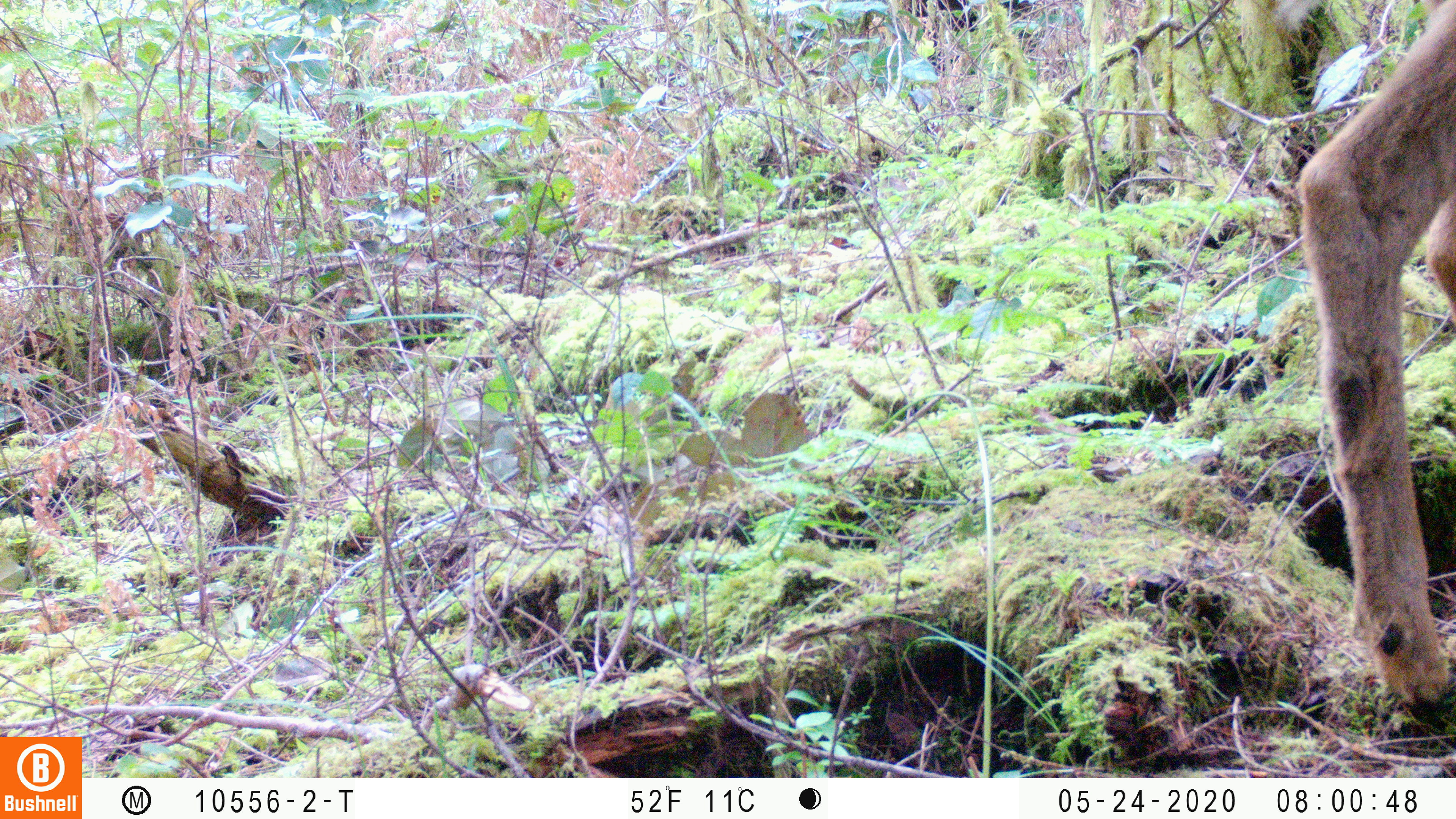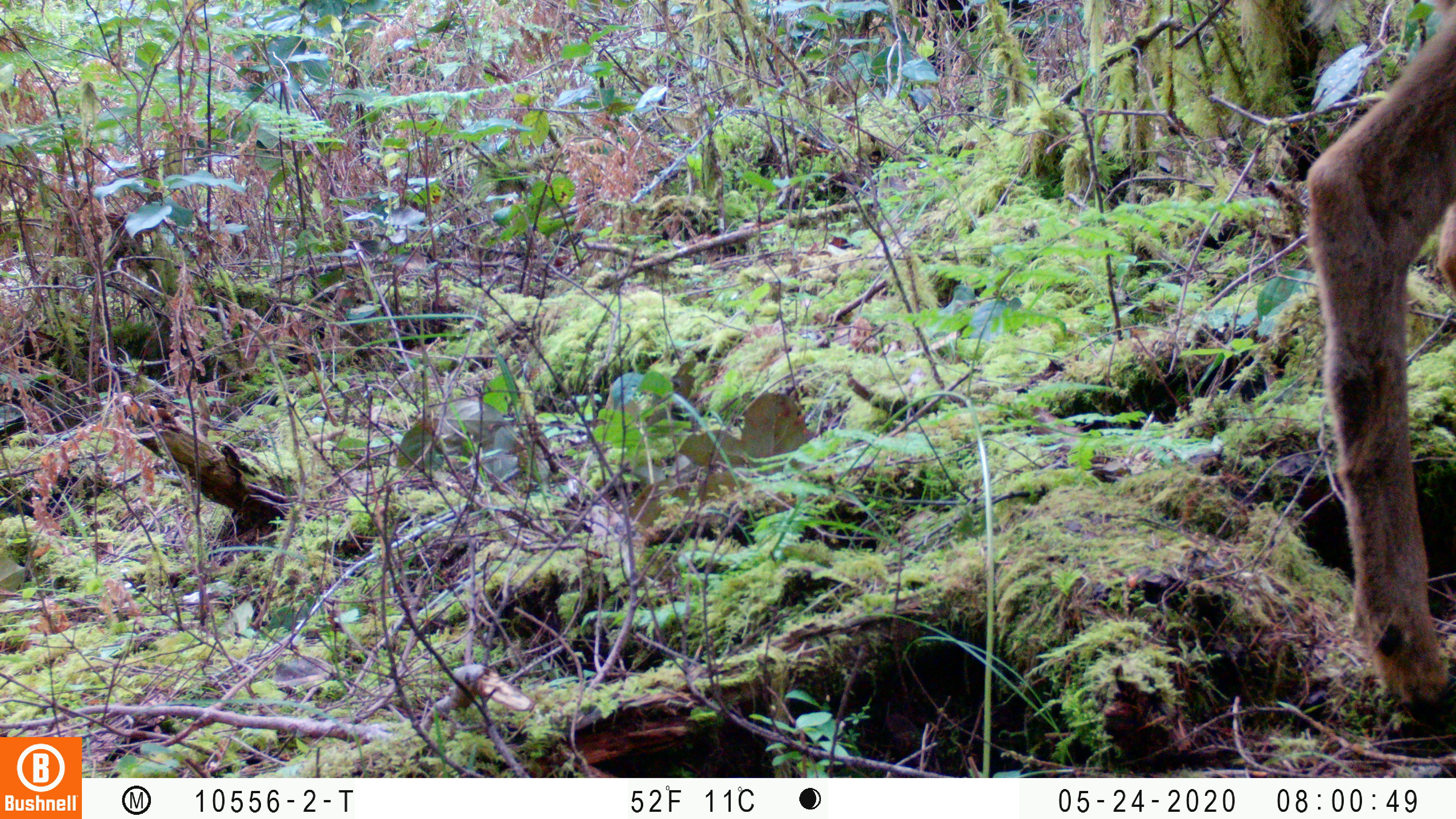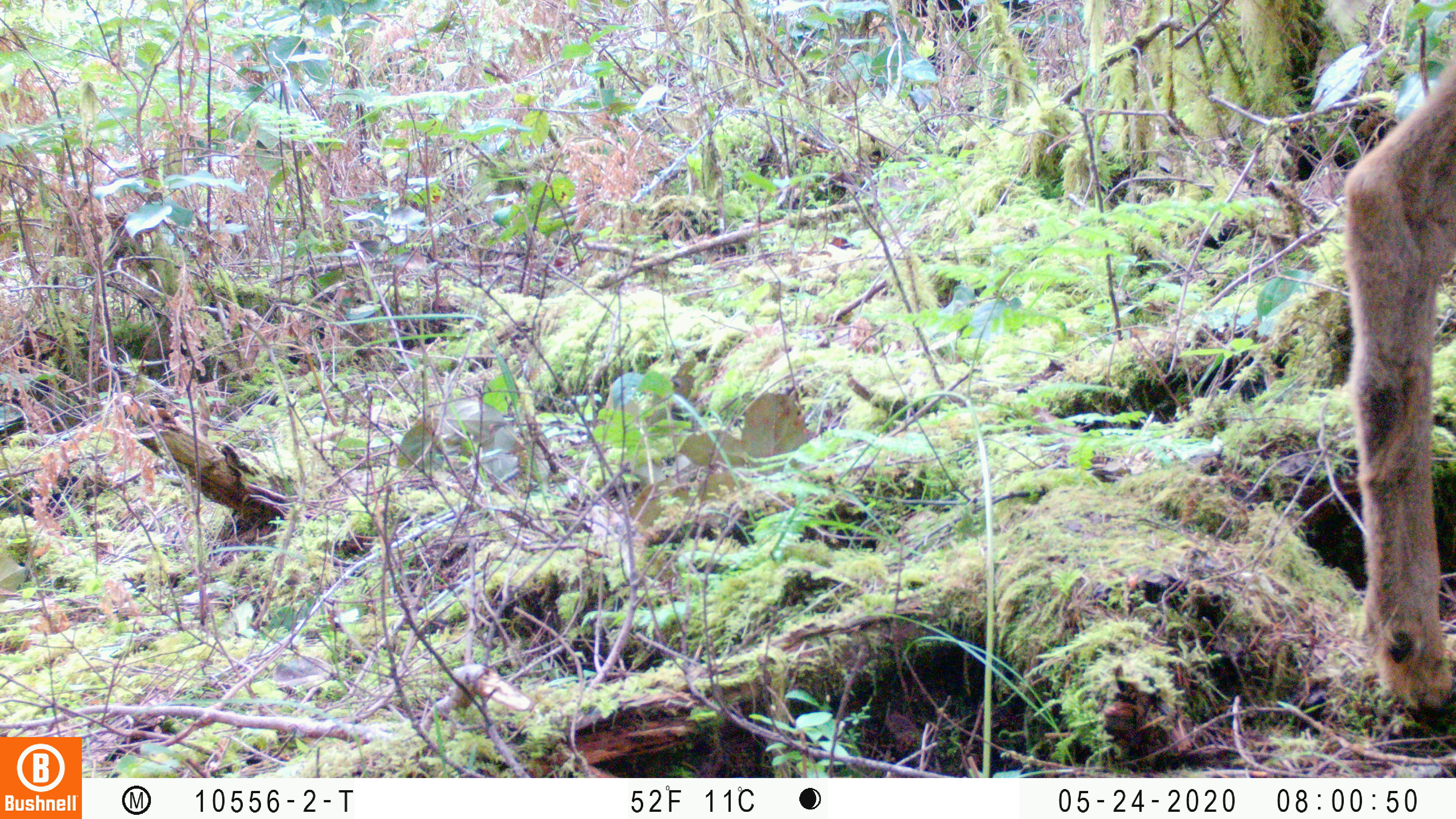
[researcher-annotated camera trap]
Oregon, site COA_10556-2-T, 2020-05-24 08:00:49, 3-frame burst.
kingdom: Animalia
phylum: Chordata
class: Mammalia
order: Artiodactyla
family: Cervidae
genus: Odocoileus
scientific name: Odocoileus hemionus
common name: black-tailed deer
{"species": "black-tailed deer (Odocoileus hemionus)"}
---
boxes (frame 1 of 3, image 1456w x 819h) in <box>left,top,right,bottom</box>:
black-tailed deer: <box>1284,0,1445,742</box>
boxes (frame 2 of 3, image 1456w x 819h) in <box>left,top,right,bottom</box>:
black-tailed deer: <box>1295,2,1453,738</box>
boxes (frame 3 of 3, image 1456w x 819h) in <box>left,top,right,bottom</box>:
black-tailed deer: <box>1333,50,1451,746</box>